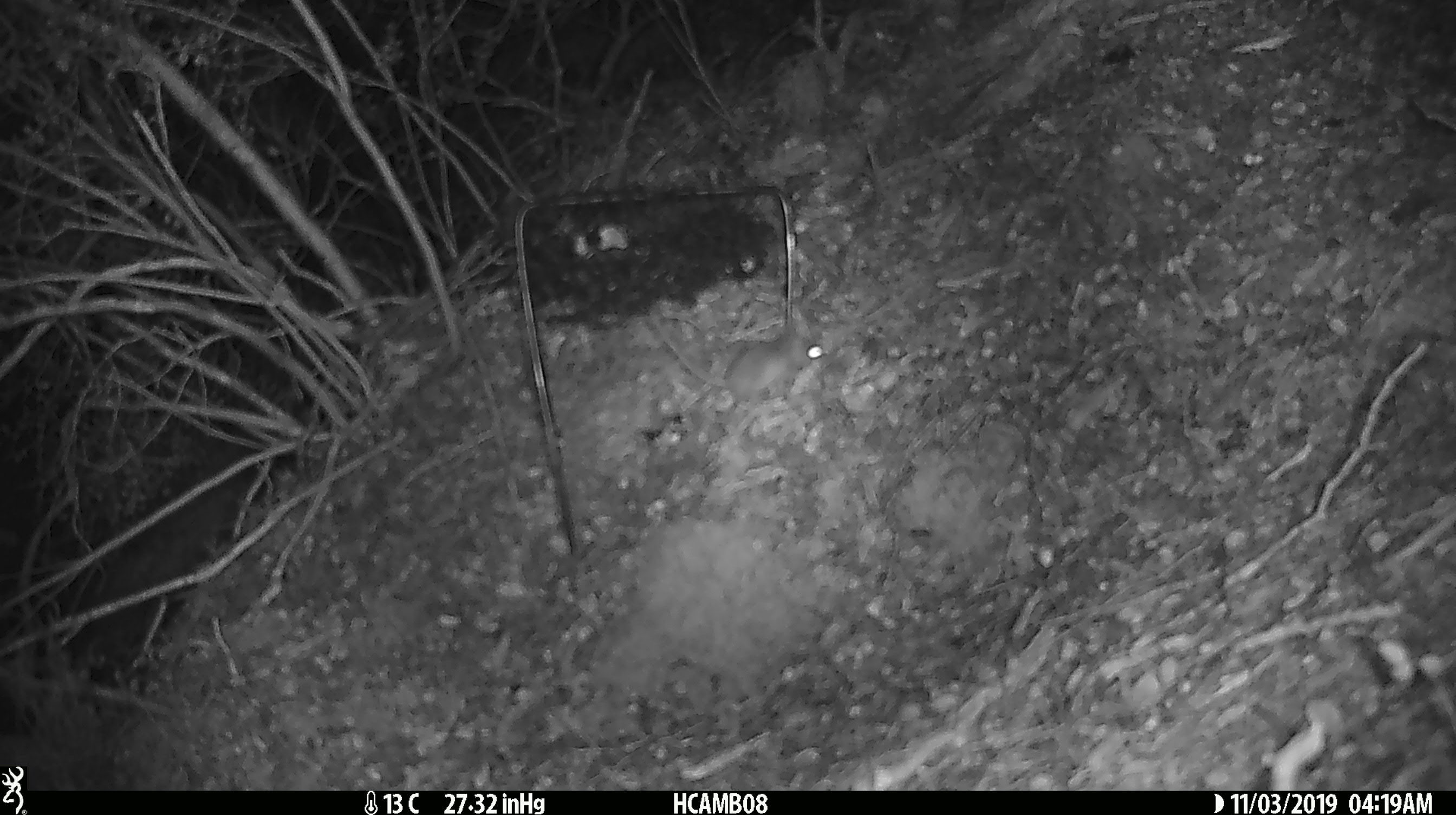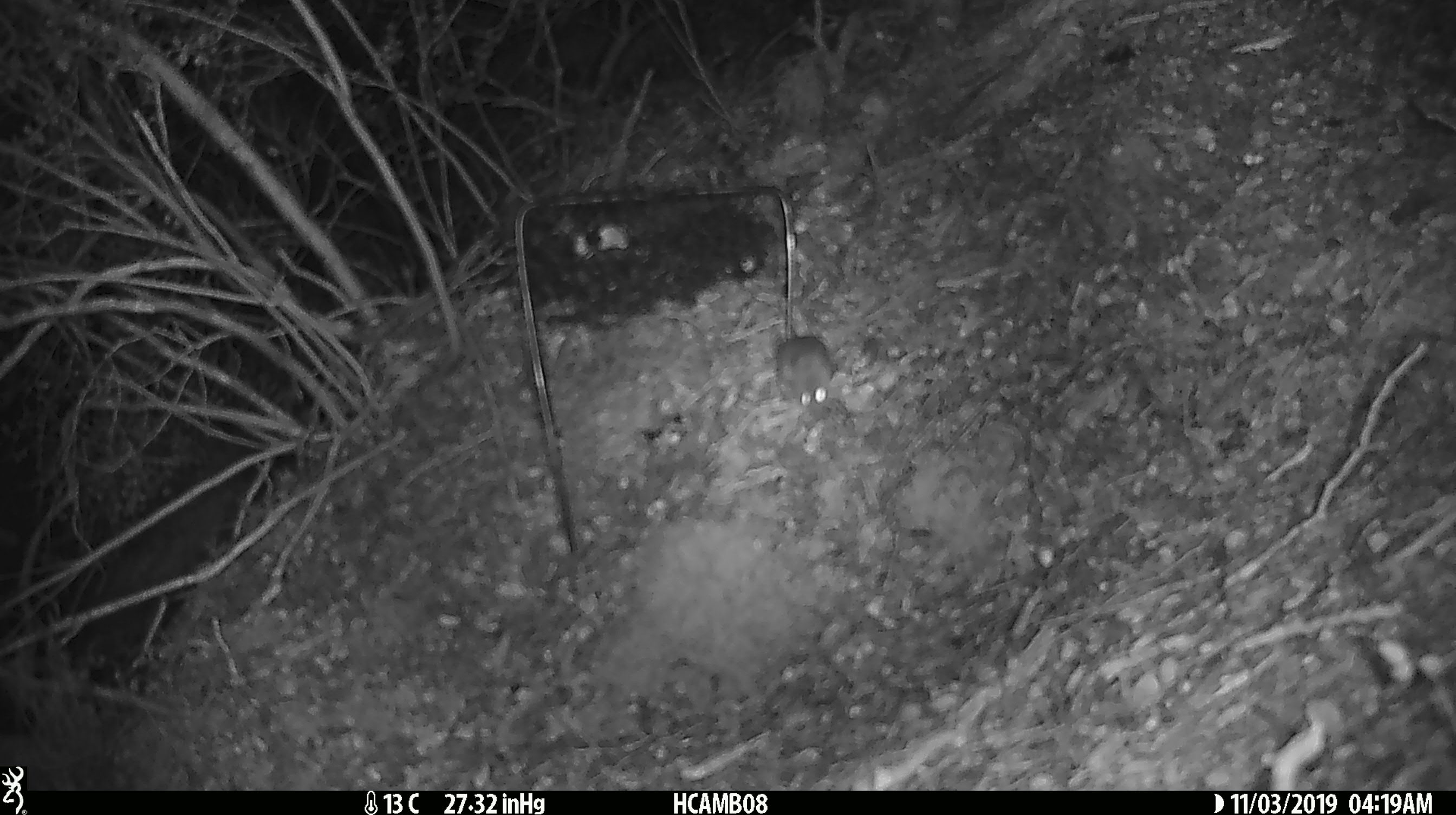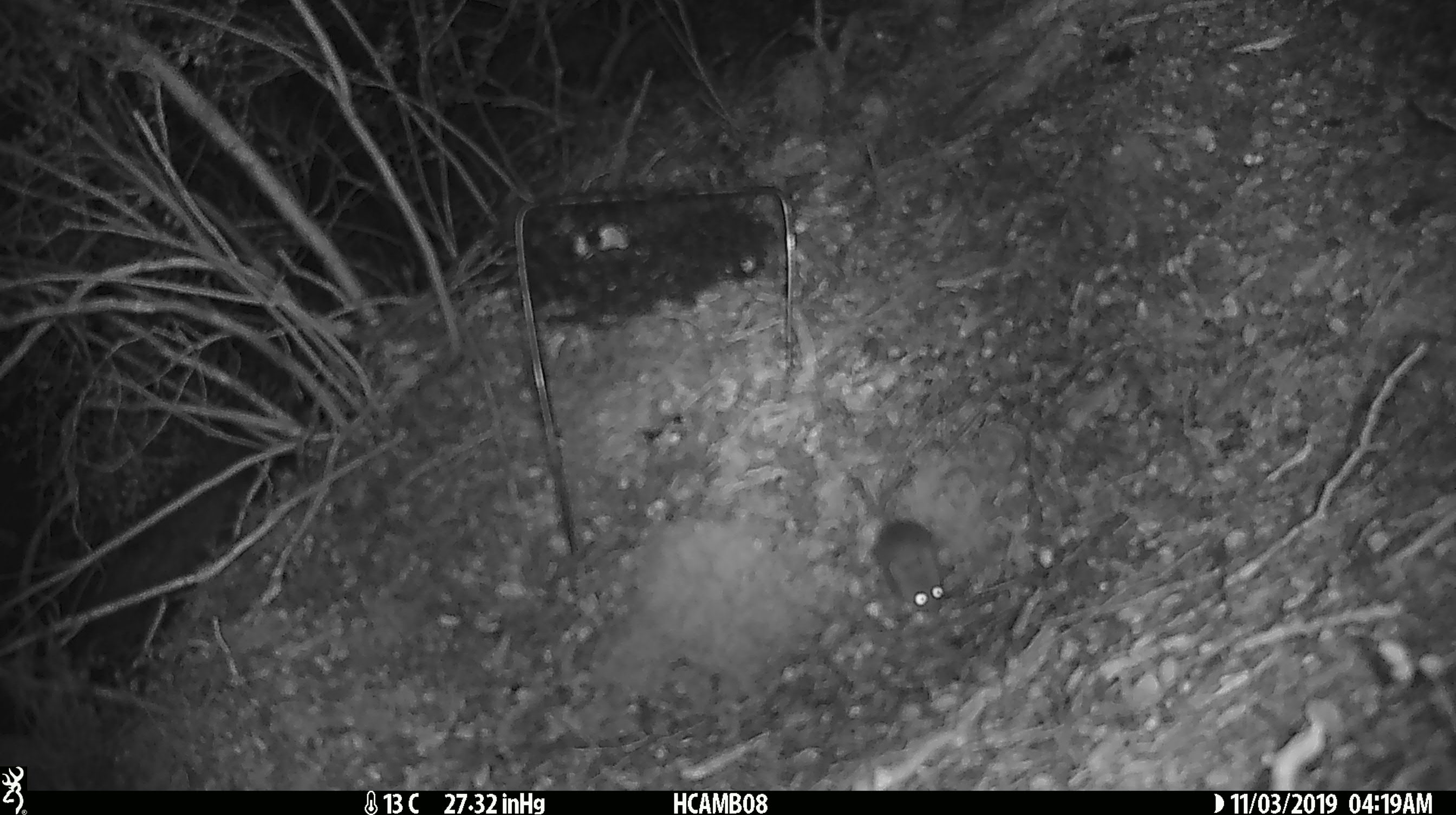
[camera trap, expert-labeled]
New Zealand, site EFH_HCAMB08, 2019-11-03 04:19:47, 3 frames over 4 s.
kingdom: Animalia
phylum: Chordata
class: Mammalia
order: Rodentia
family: Muridae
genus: Mus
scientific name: Mus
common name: mouse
Mouse (Mus).